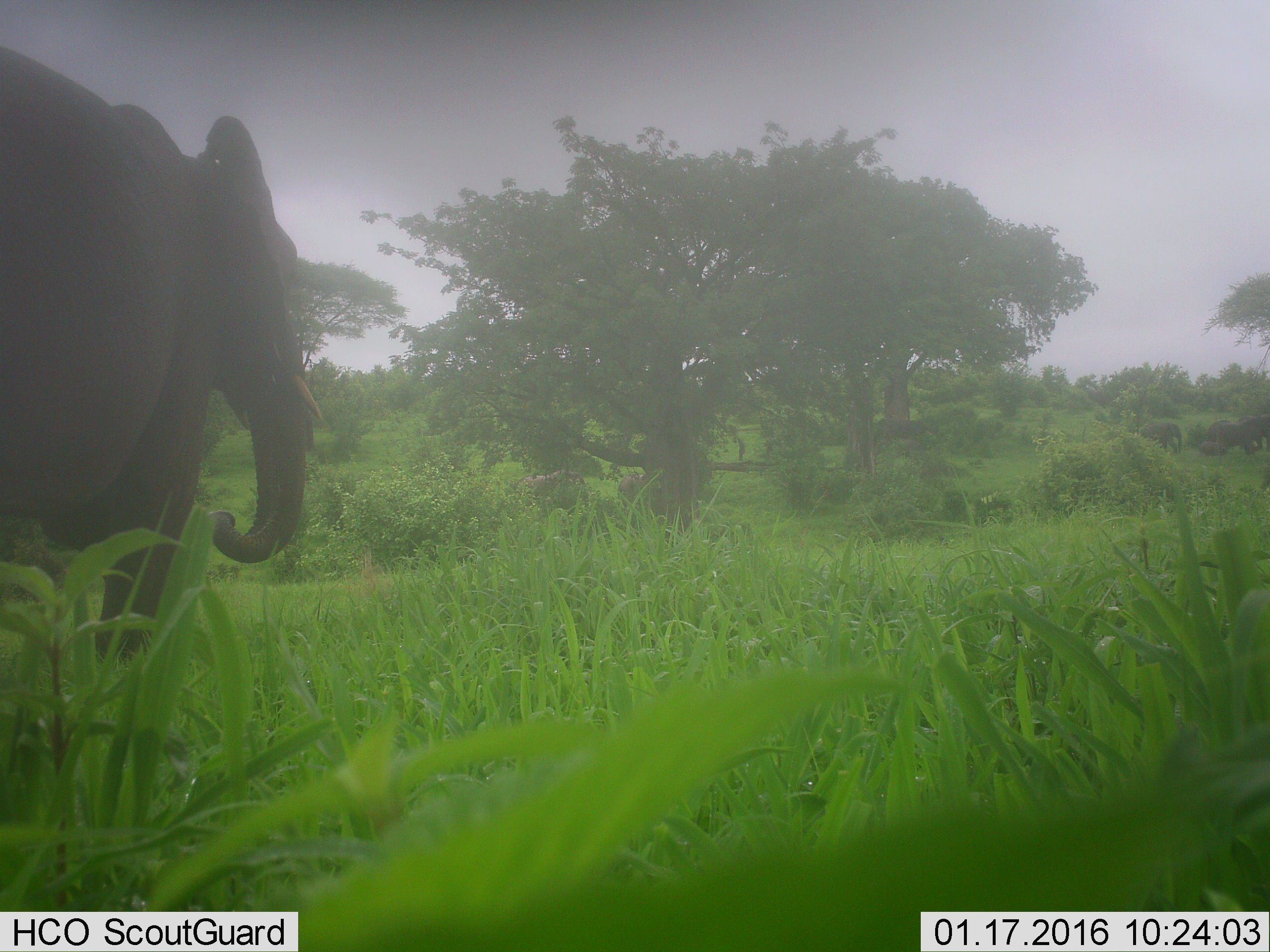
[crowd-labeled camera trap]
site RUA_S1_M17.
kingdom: Animalia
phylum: Chordata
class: Mammalia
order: Proboscidea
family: Elephantidae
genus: Loxodonta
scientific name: Loxodonta africana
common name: african bush elephant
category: elephant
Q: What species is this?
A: Elephant (african bush elephant) (Loxodonta africana).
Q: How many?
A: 7.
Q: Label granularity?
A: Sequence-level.